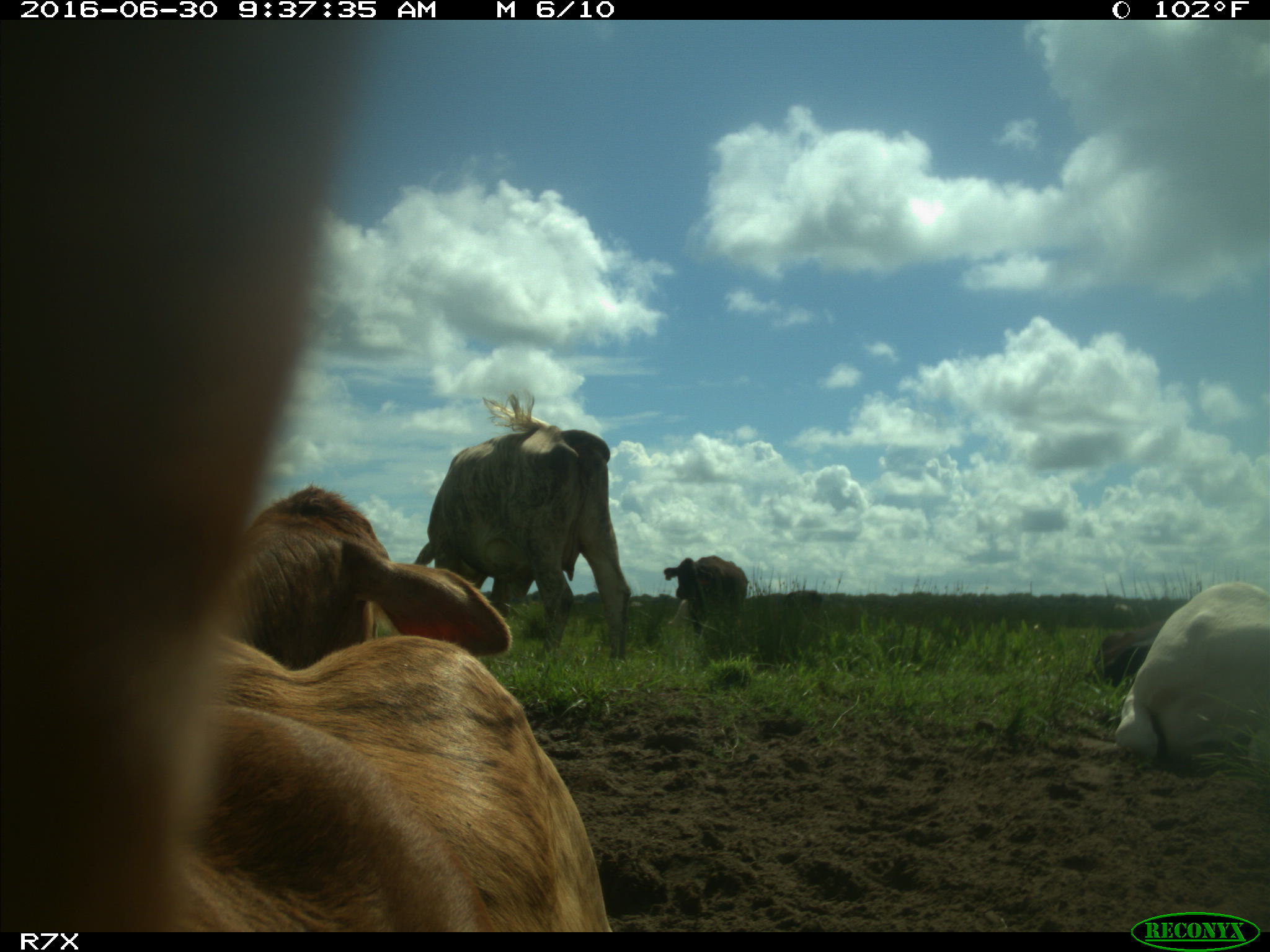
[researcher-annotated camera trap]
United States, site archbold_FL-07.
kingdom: Animalia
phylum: Chordata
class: Mammalia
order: Artiodactyla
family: Bovidae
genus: Bos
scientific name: Bos taurus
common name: domestic cow